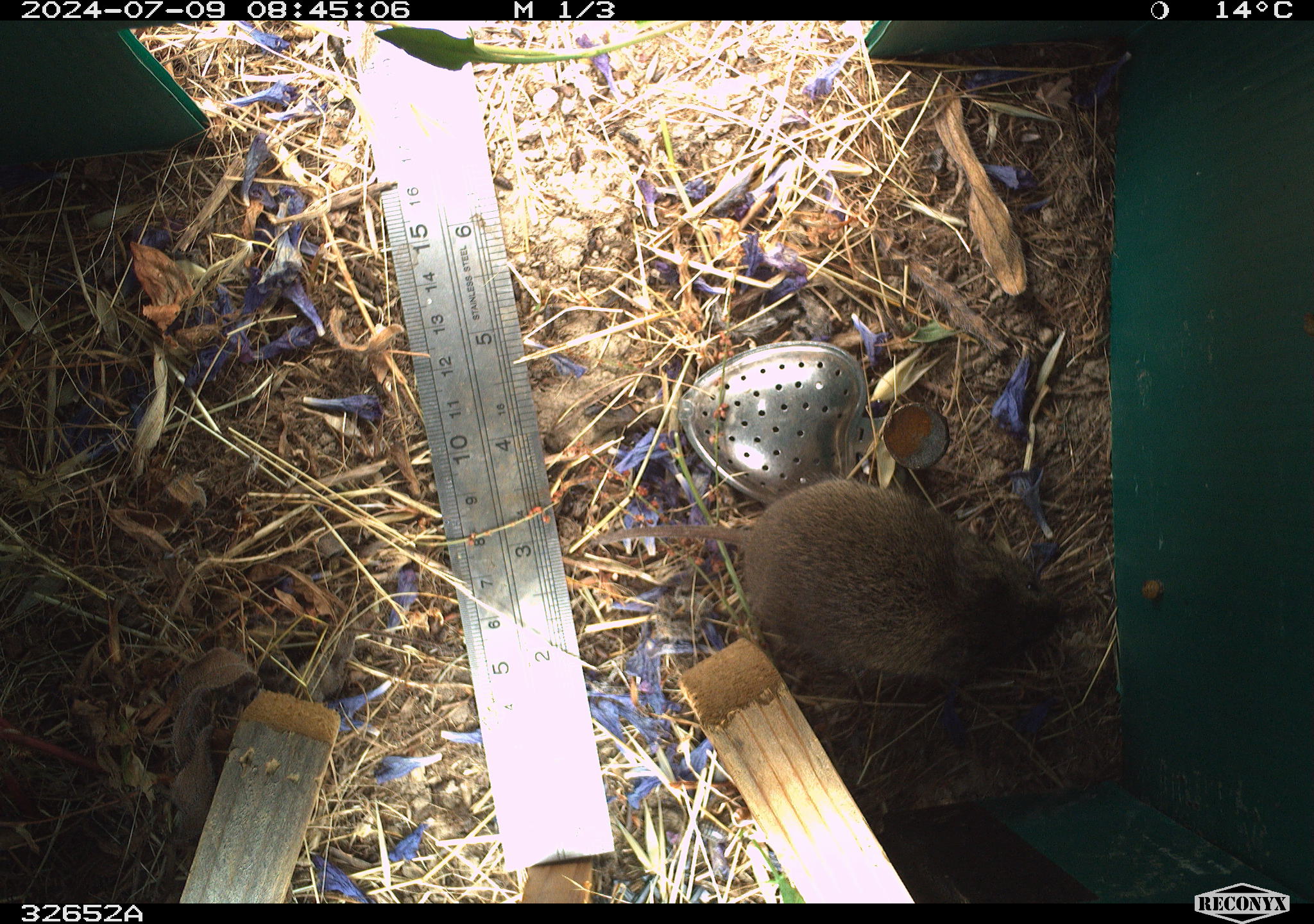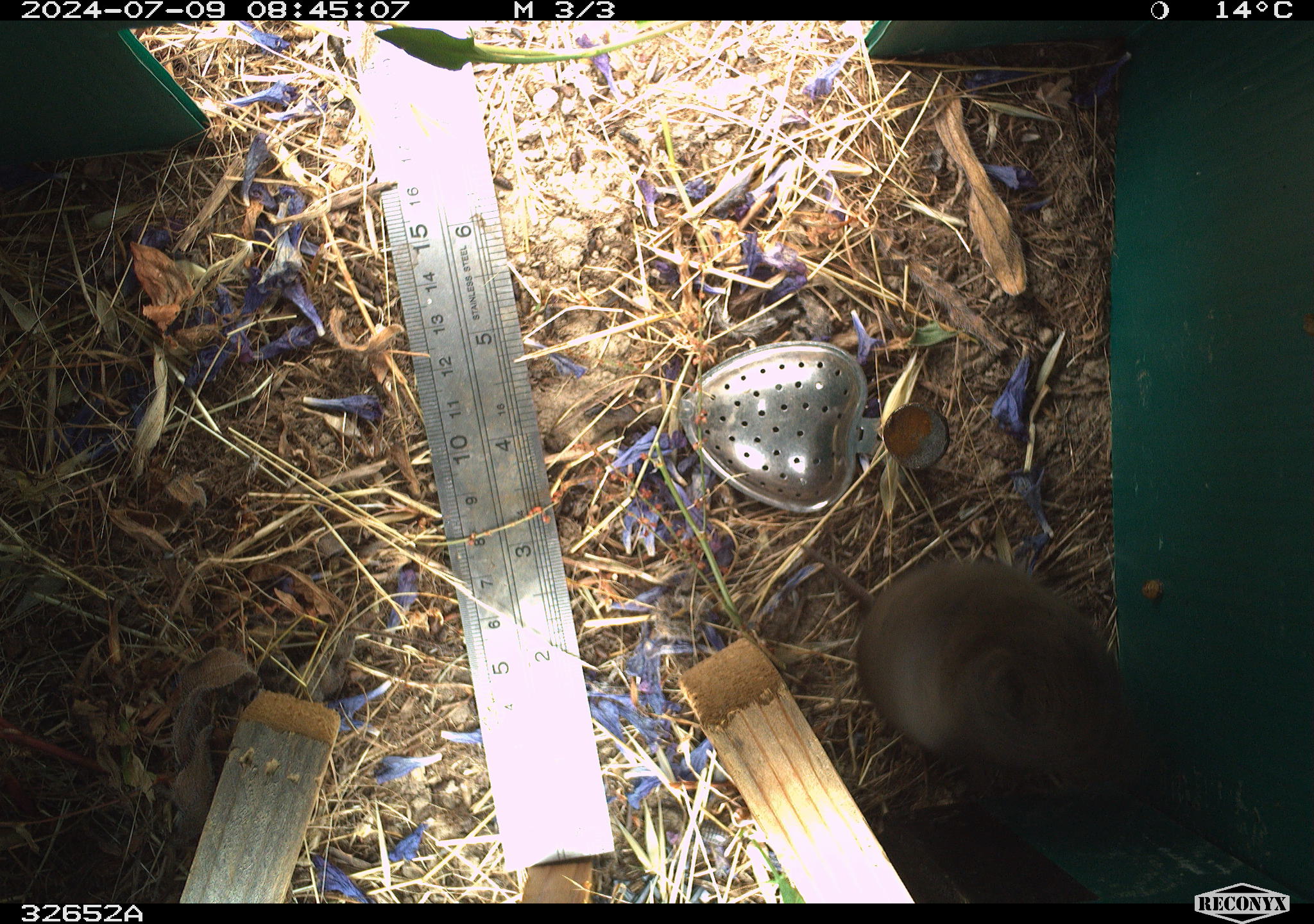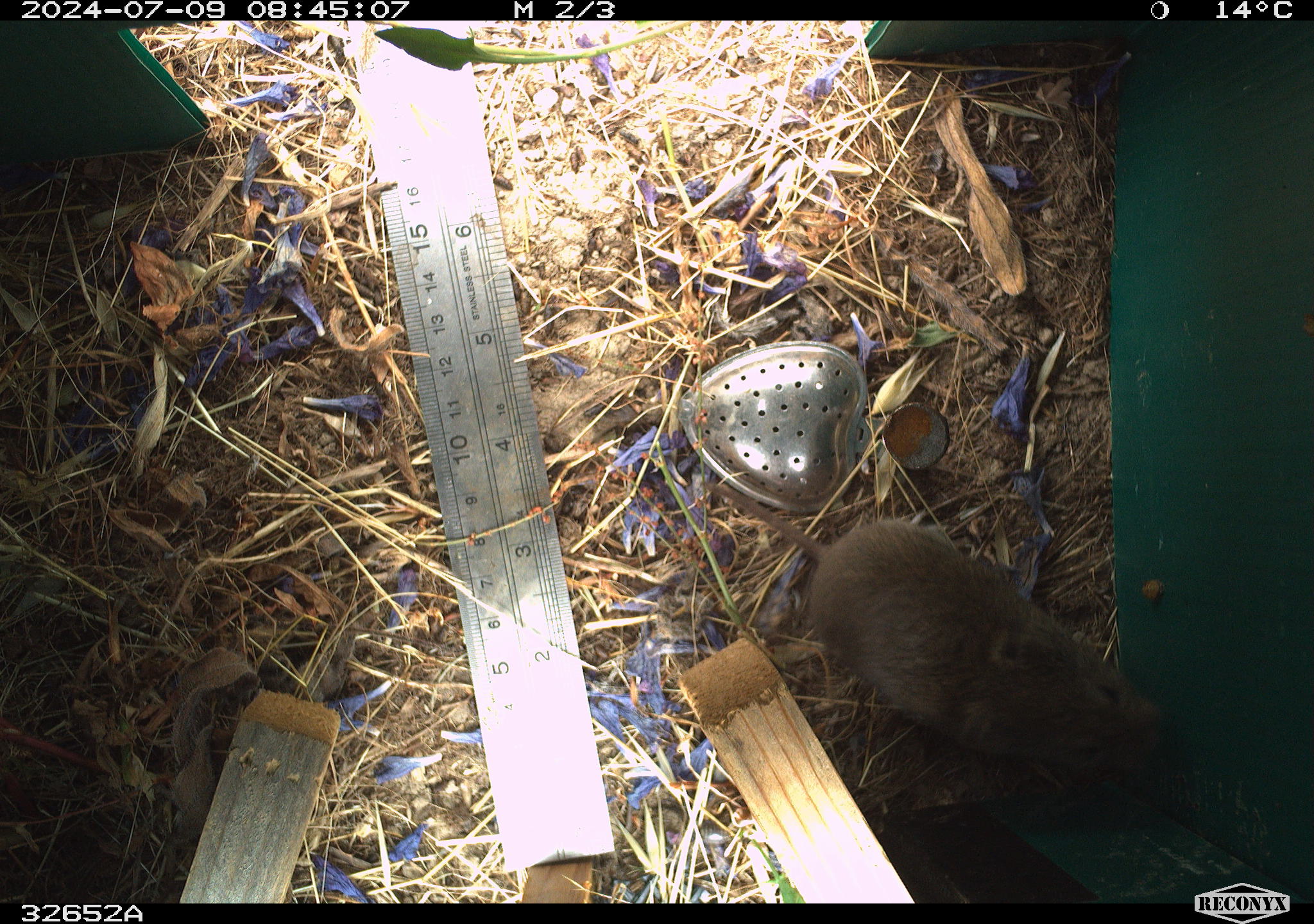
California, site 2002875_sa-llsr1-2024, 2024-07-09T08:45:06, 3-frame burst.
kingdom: Animalia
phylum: Chordata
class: Mammalia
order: Rodentia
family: Cricetidae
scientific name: Arvicolinae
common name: voles, lemmings, and muskrats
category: arvicolinae subfamily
Arvicolinae subfamily (voles, lemmings, and muskrats) (Arvicolinae).